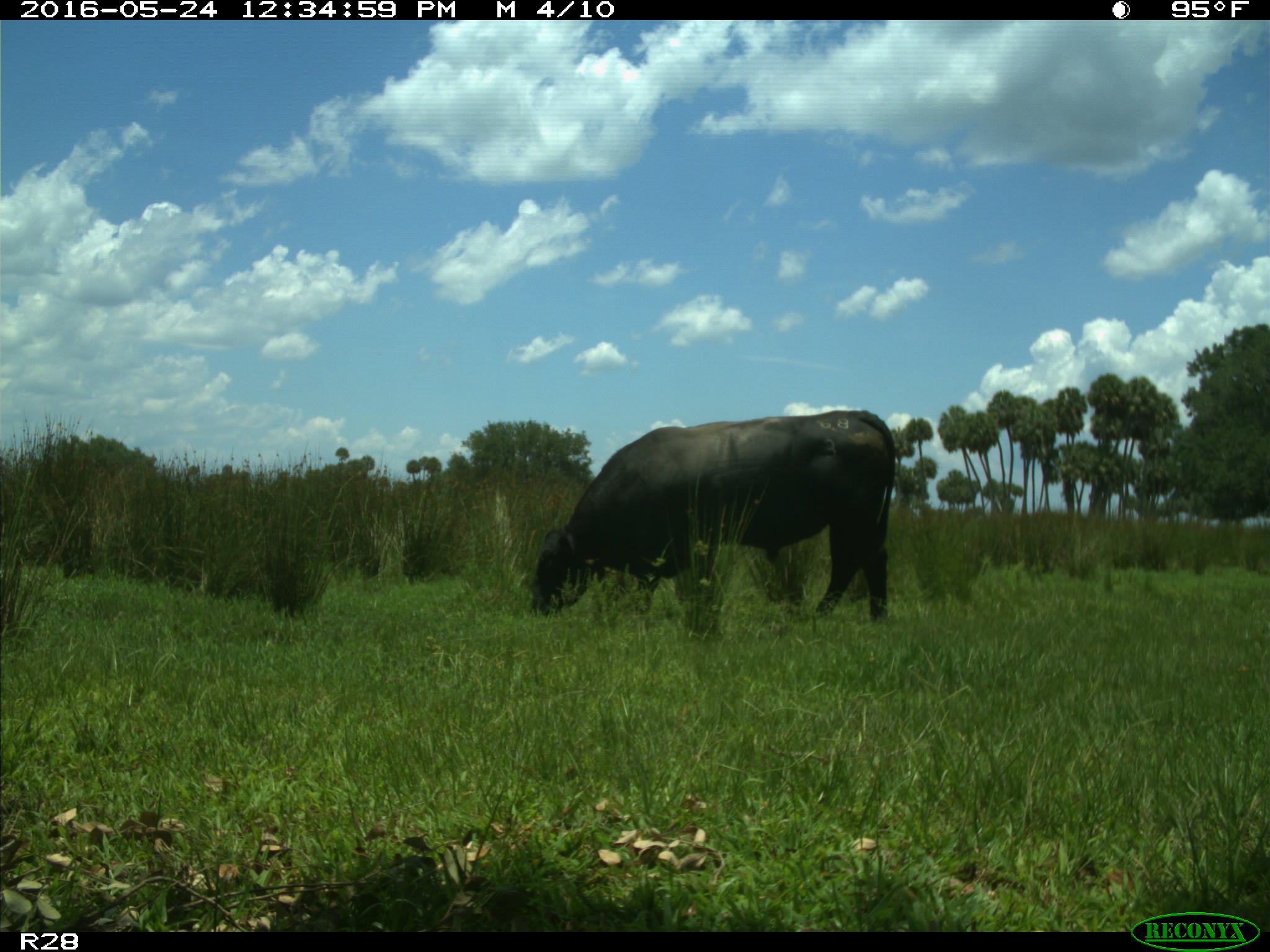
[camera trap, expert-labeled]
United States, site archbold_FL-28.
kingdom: Animalia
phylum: Chordata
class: Mammalia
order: Artiodactyla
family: Bovidae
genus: Bos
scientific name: Bos taurus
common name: domestic cow